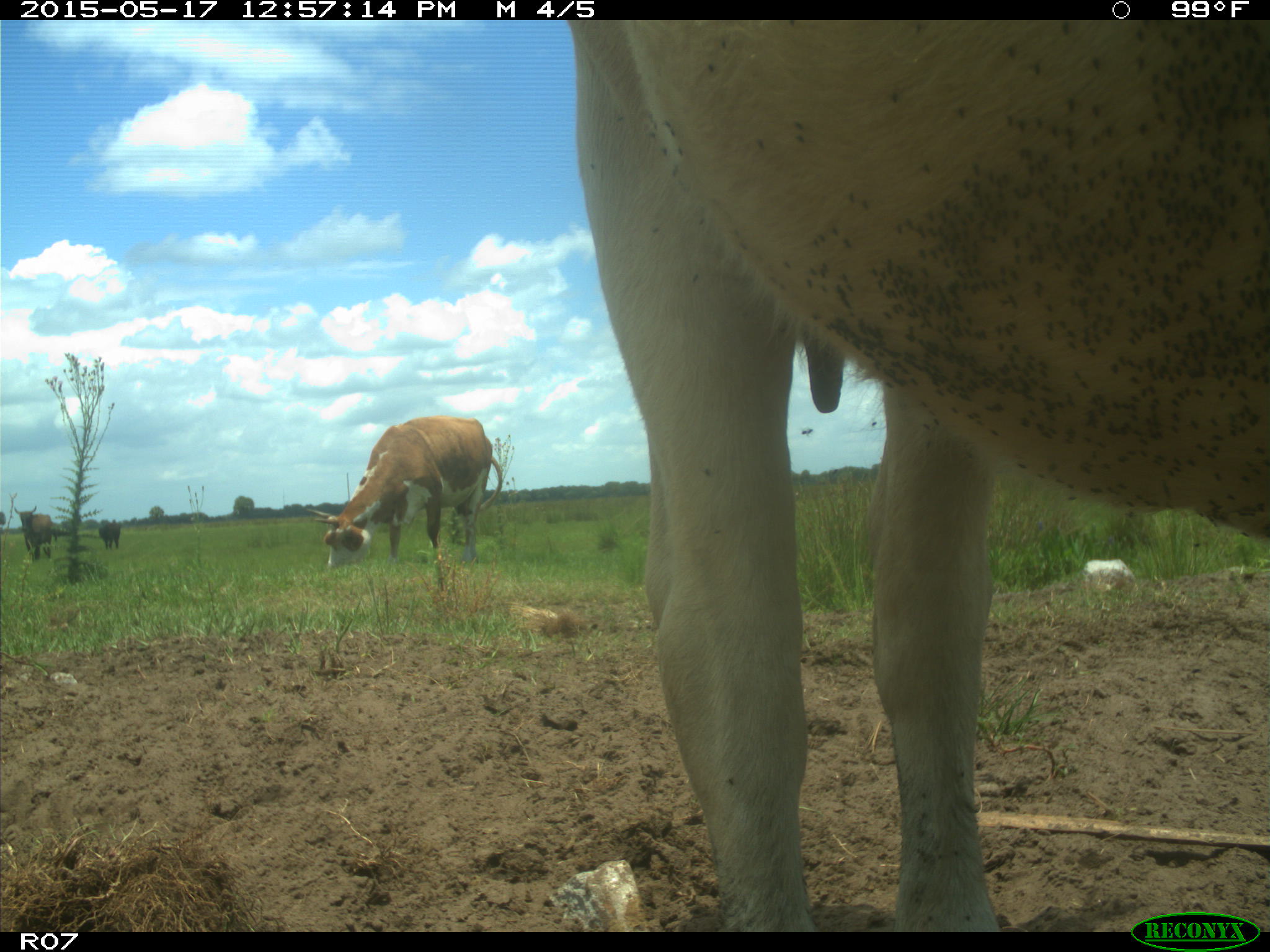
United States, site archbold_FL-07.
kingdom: Animalia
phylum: Chordata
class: Mammalia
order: Artiodactyla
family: Bovidae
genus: Bos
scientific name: Bos taurus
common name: domestic cow